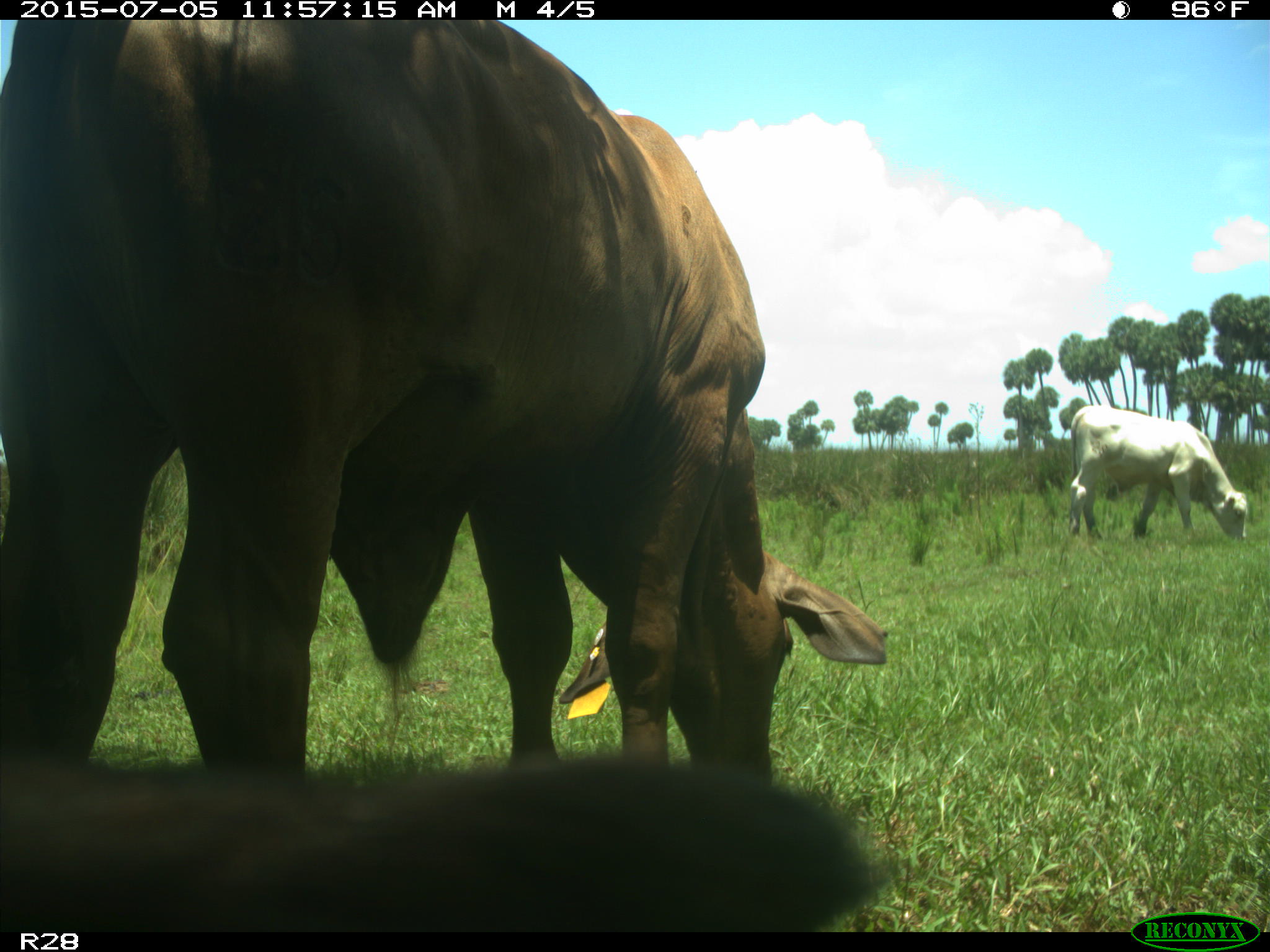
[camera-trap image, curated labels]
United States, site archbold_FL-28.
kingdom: Animalia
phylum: Chordata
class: Mammalia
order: Artiodactyla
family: Bovidae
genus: Bos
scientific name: Bos taurus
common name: domestic cow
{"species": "Bos taurus (domestic cow)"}